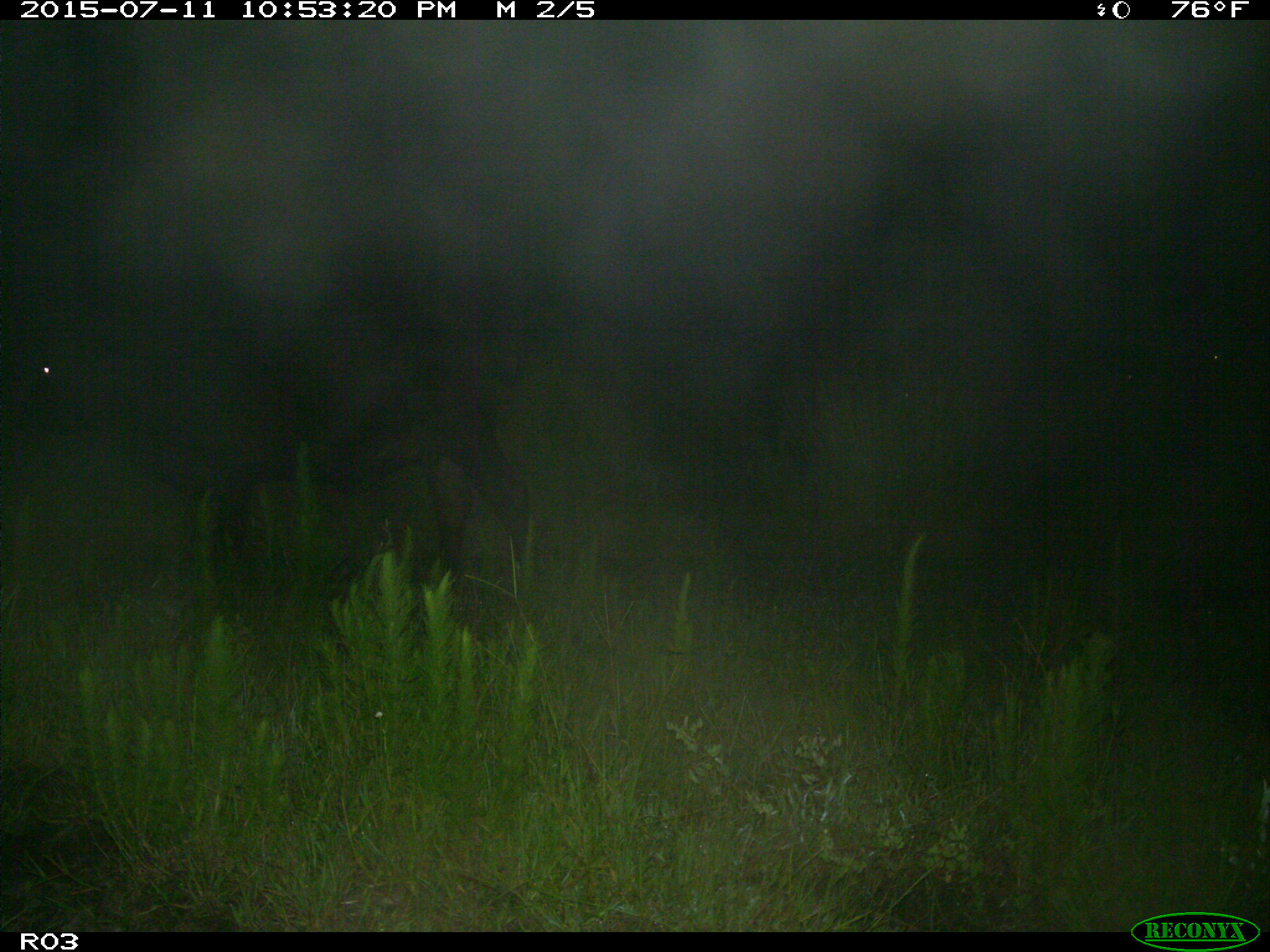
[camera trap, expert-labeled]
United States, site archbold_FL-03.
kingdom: Animalia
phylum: Chordata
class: Mammalia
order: Artiodactyla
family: Bovidae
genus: Bos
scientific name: Bos taurus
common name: domestic cow